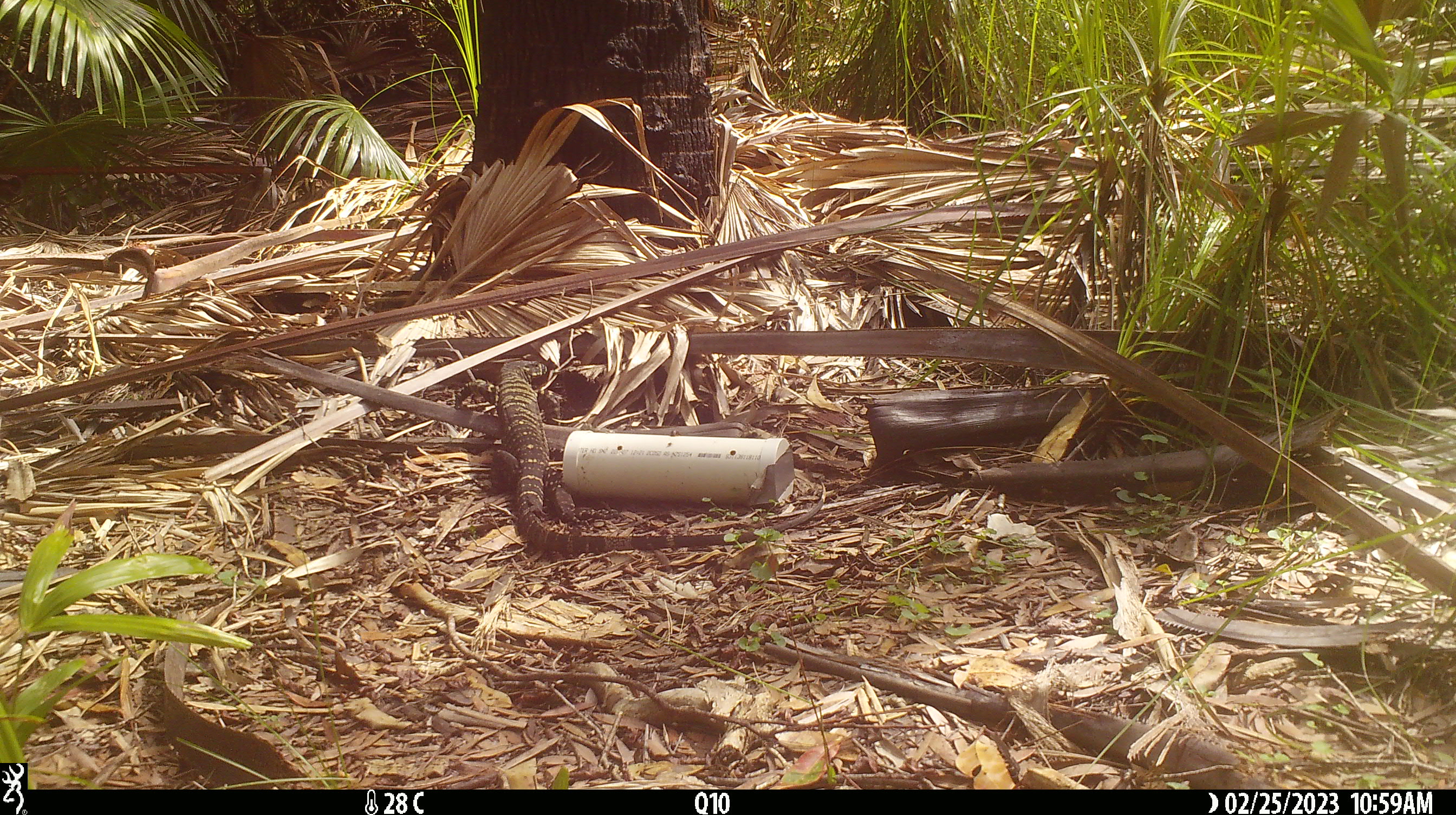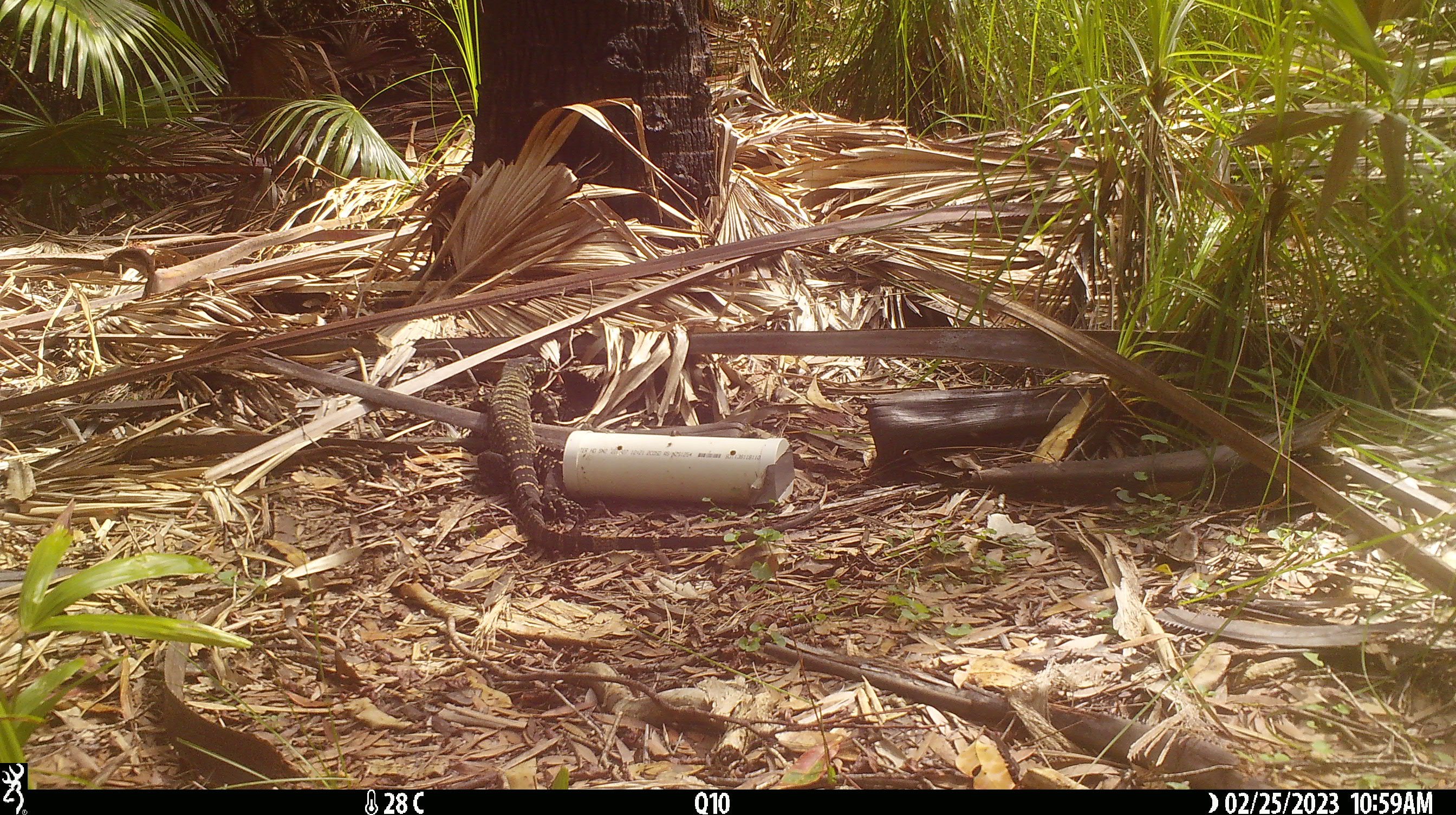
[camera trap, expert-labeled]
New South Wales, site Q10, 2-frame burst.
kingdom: Animalia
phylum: Chordata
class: Reptilia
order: Squamata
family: Varanidae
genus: Varanus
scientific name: Varanus varius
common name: lace monitor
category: goanna